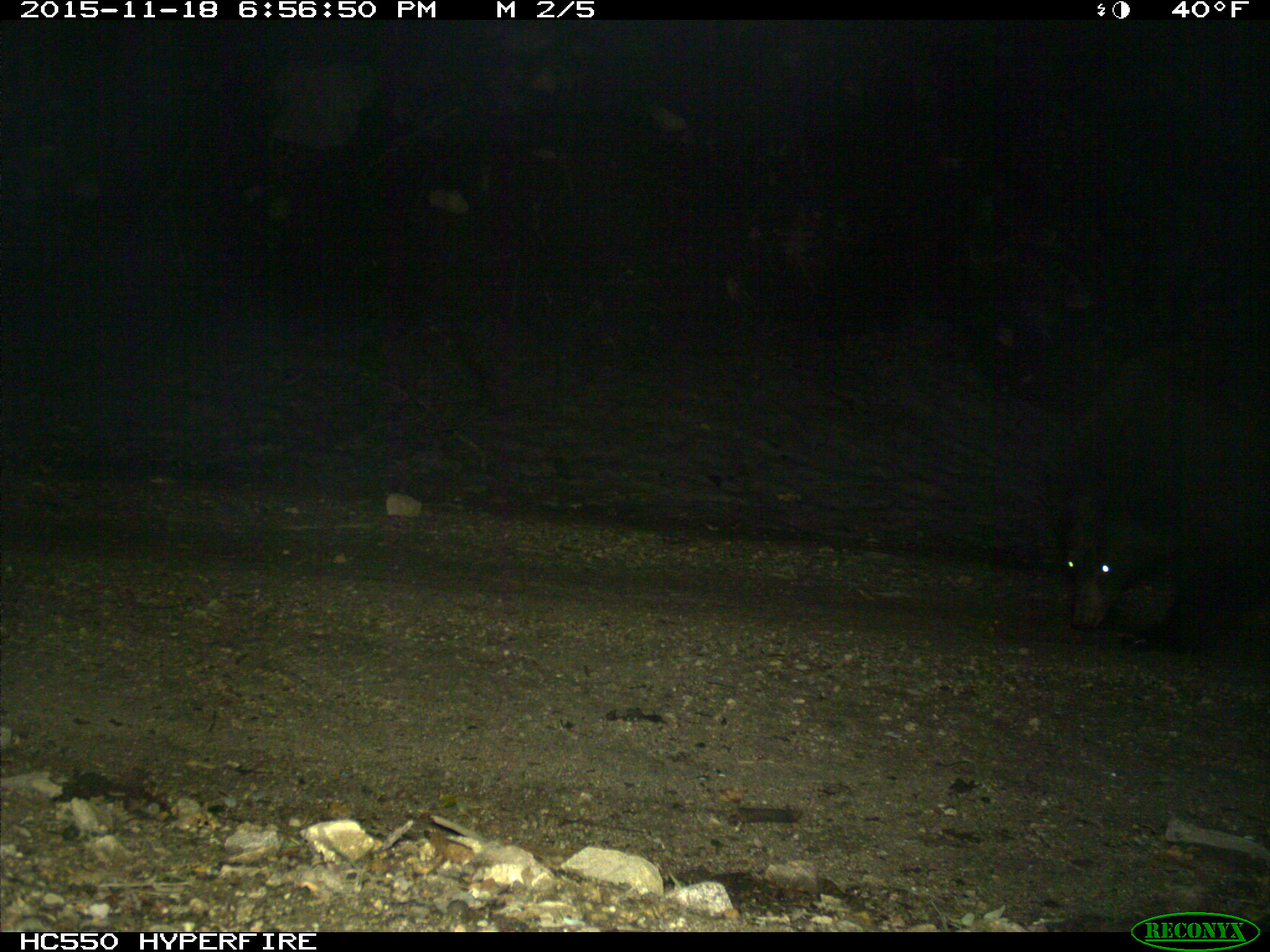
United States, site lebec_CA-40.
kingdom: Animalia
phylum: Chordata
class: Mammalia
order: Carnivora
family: Ursidae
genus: Ursus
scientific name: Ursus americanus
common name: american black bear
Ursus americanus (american black bear).